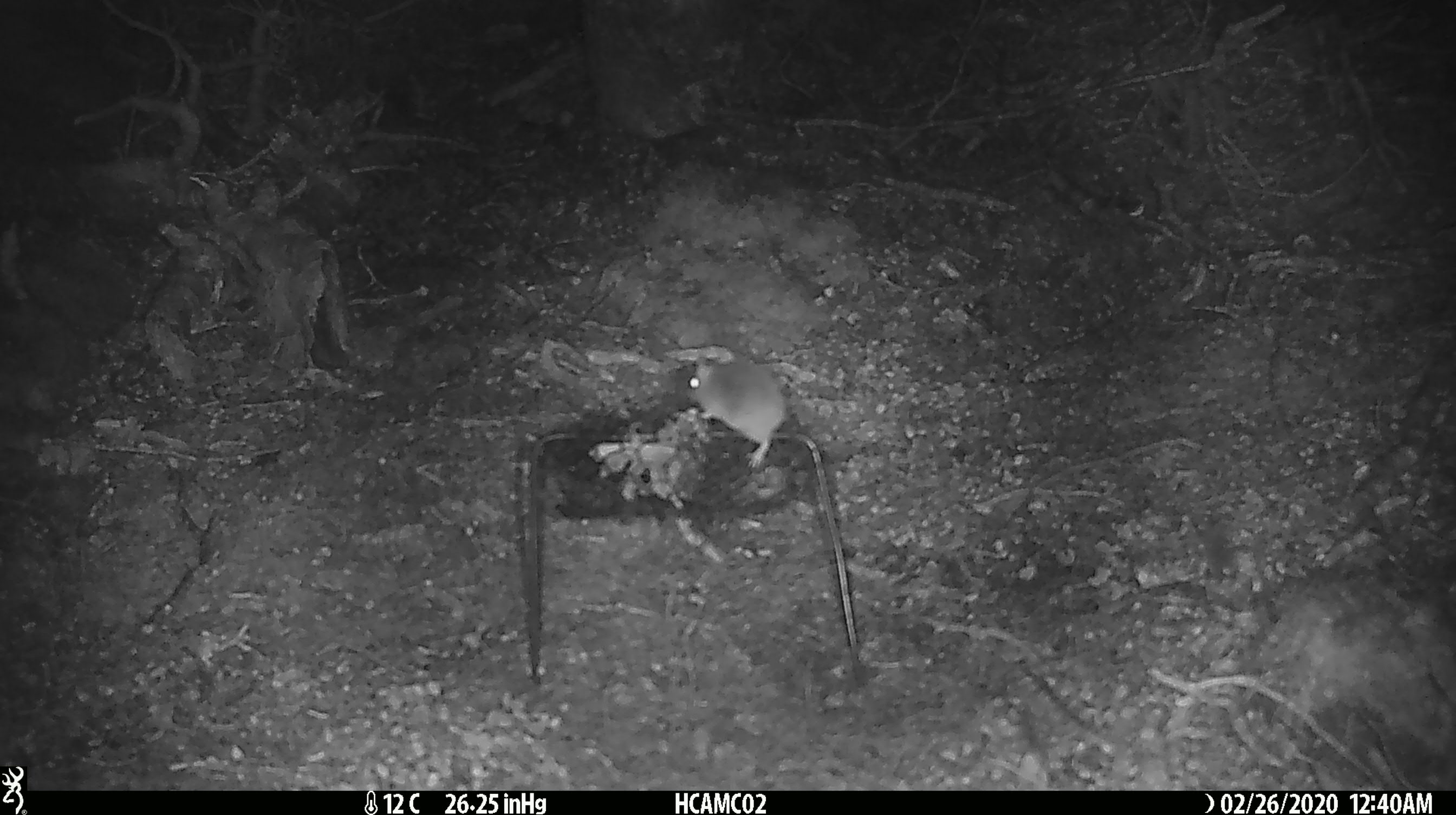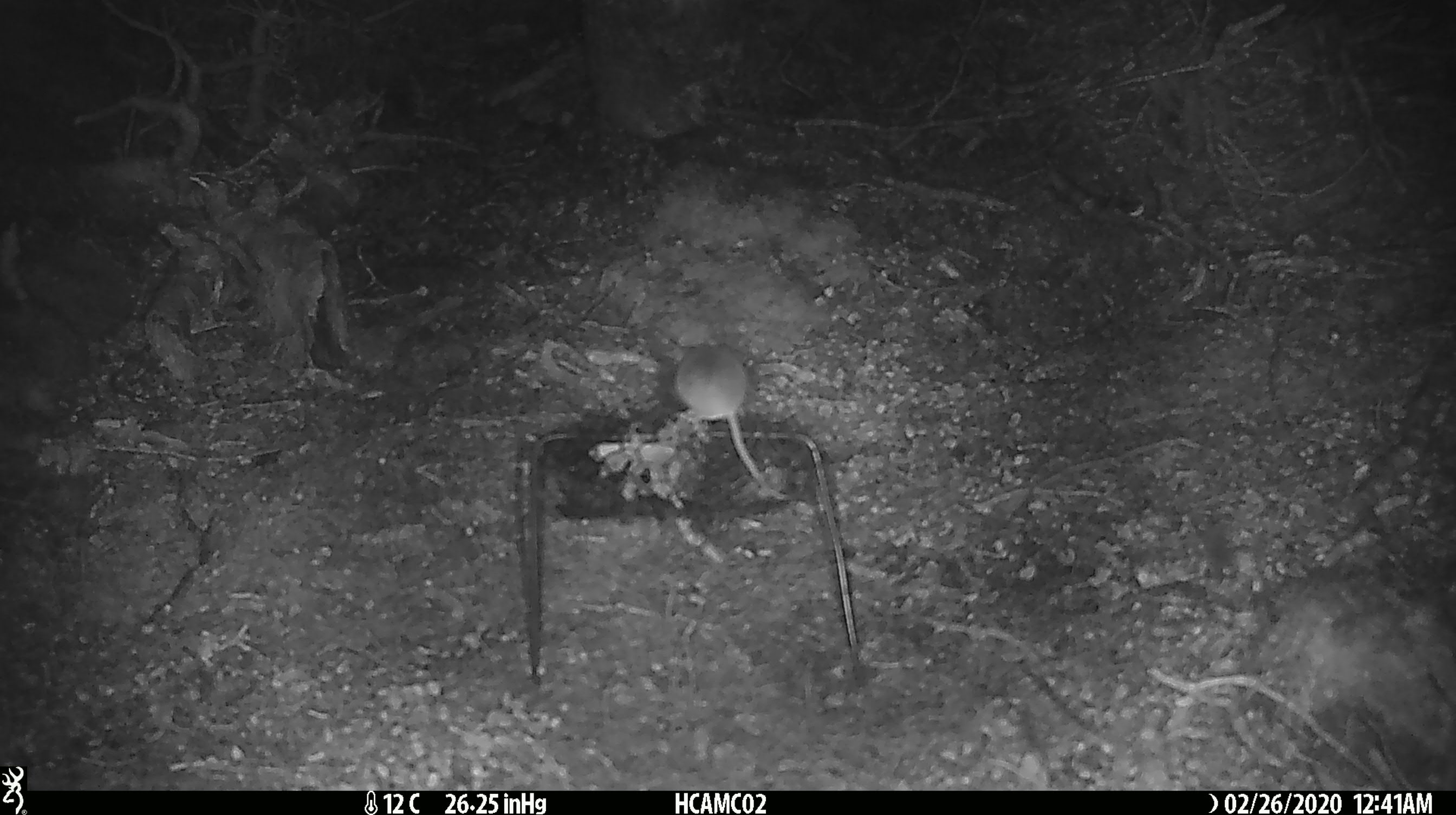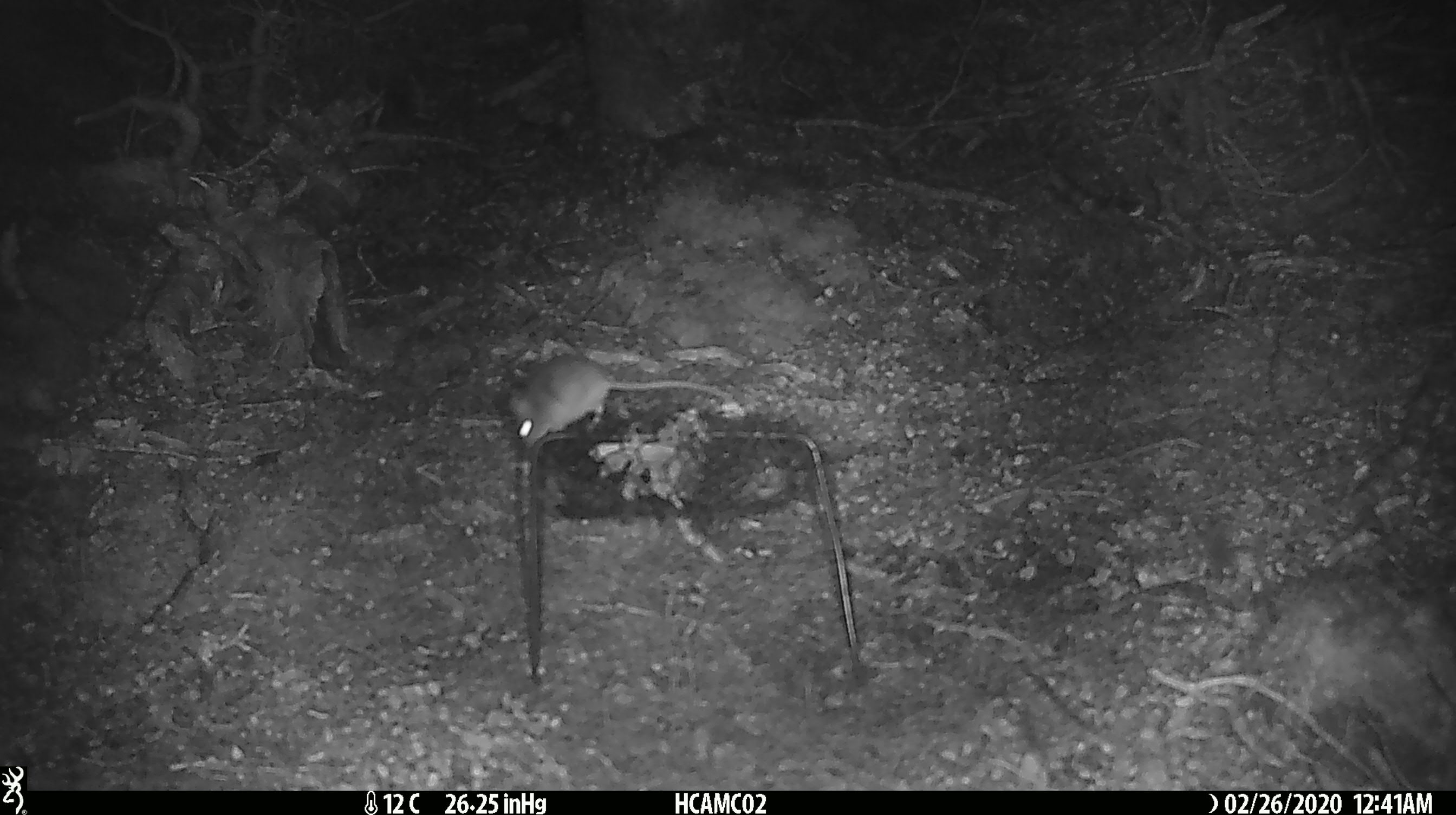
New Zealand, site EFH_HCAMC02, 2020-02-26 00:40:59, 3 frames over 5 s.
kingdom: Animalia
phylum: Chordata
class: Mammalia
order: Rodentia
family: Muridae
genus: Mus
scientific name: Mus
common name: mouse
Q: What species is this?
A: Mouse (Mus).